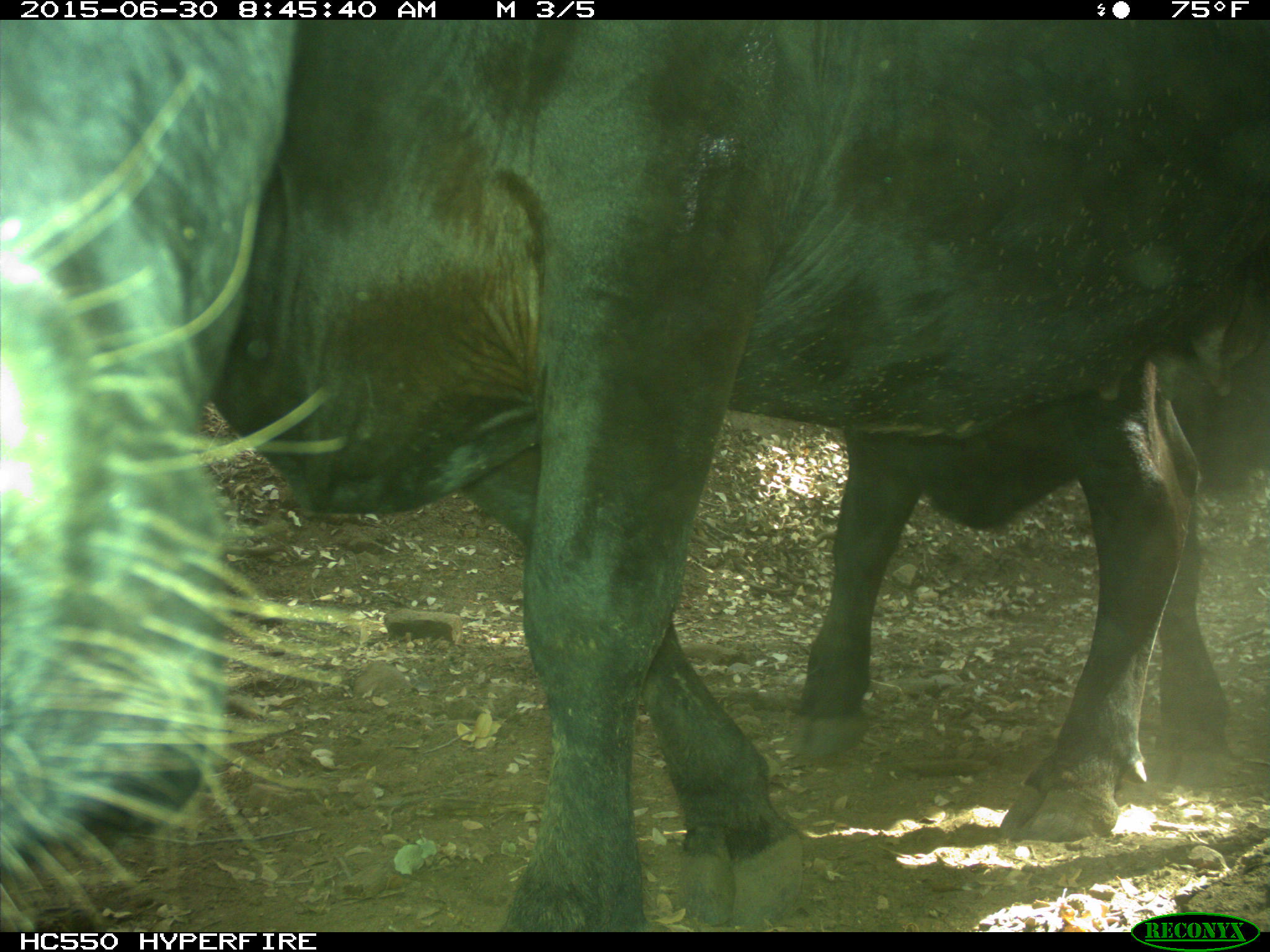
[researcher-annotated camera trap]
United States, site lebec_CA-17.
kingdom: Animalia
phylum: Chordata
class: Mammalia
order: Artiodactyla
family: Bovidae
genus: Bos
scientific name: Bos taurus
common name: domestic cow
Bos taurus (domestic cow).